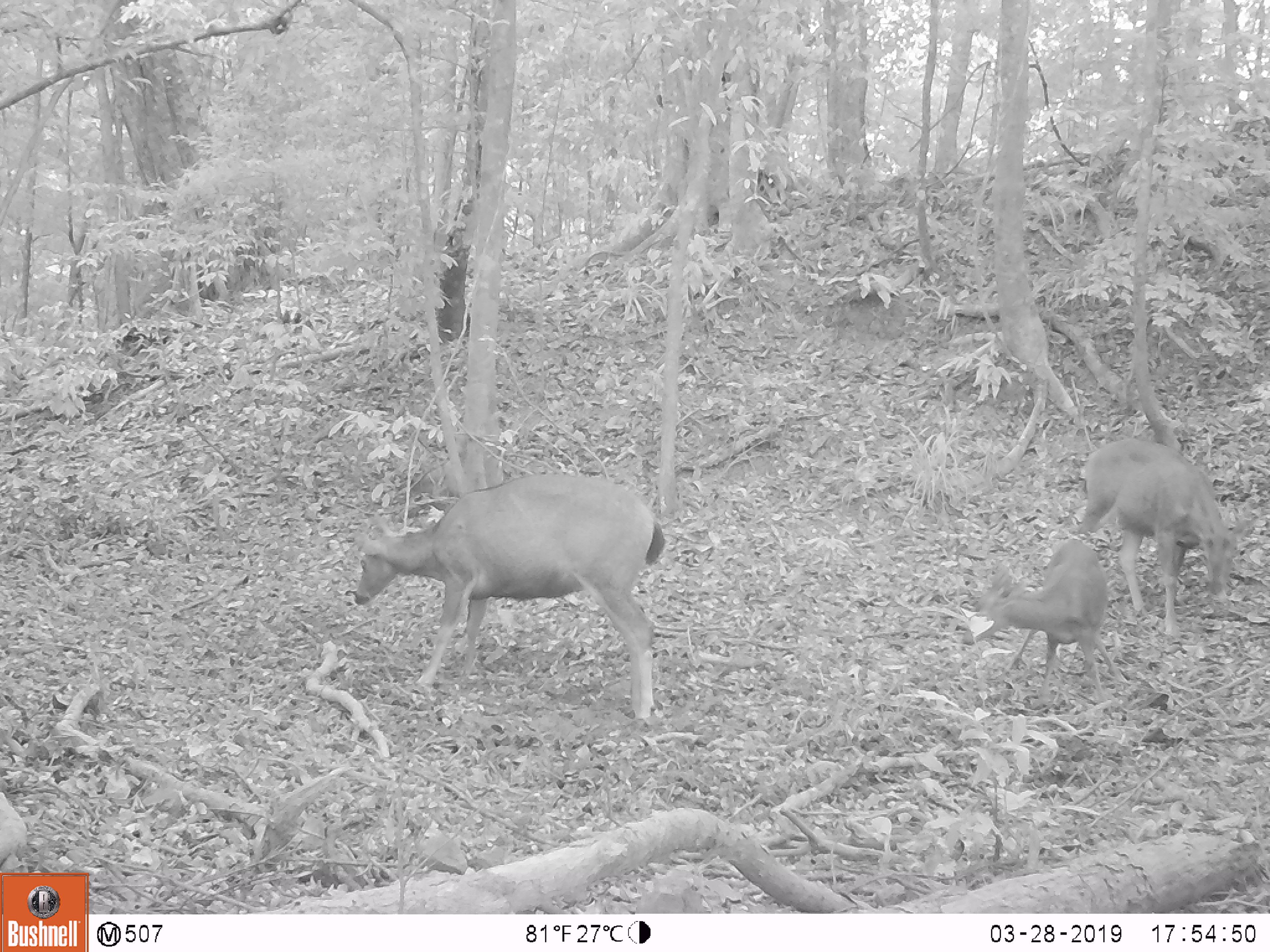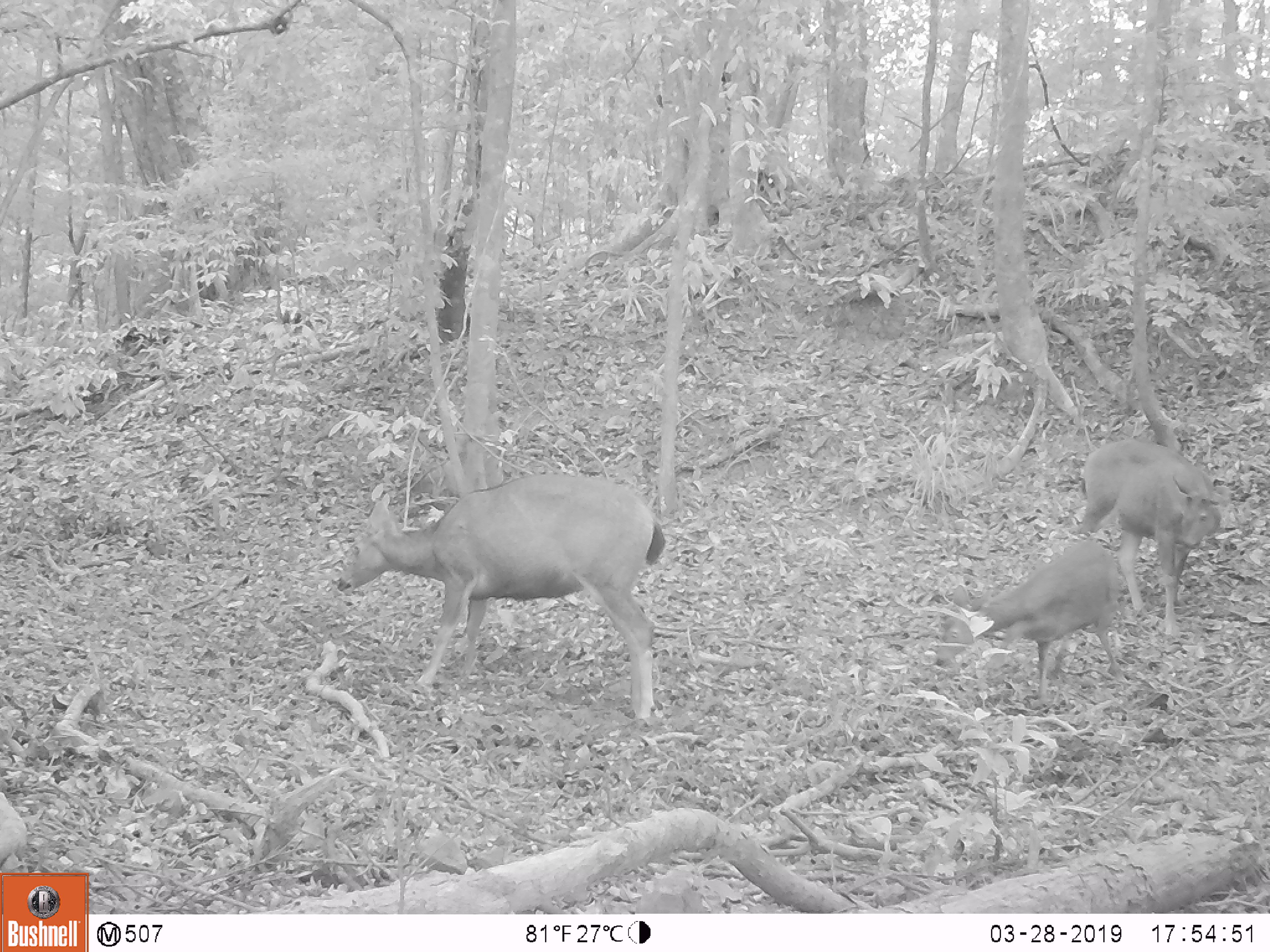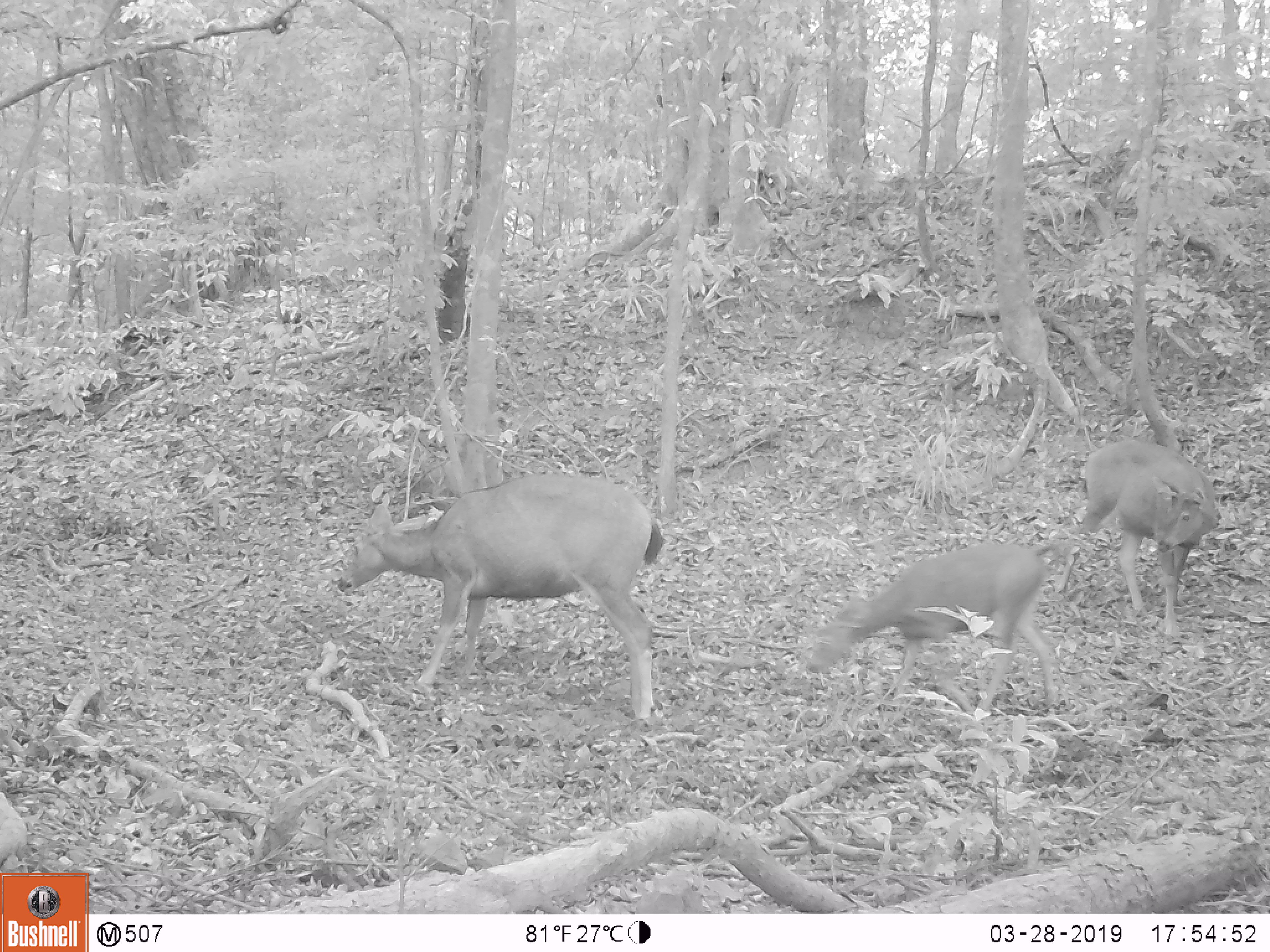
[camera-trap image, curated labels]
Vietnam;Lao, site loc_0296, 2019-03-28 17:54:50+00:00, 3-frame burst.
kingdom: Animalia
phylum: Chordata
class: Mammalia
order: Artiodactyla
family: Cervidae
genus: Rusa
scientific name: Rusa unicolor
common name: sambar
Sambar (Rusa unicolor). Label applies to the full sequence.